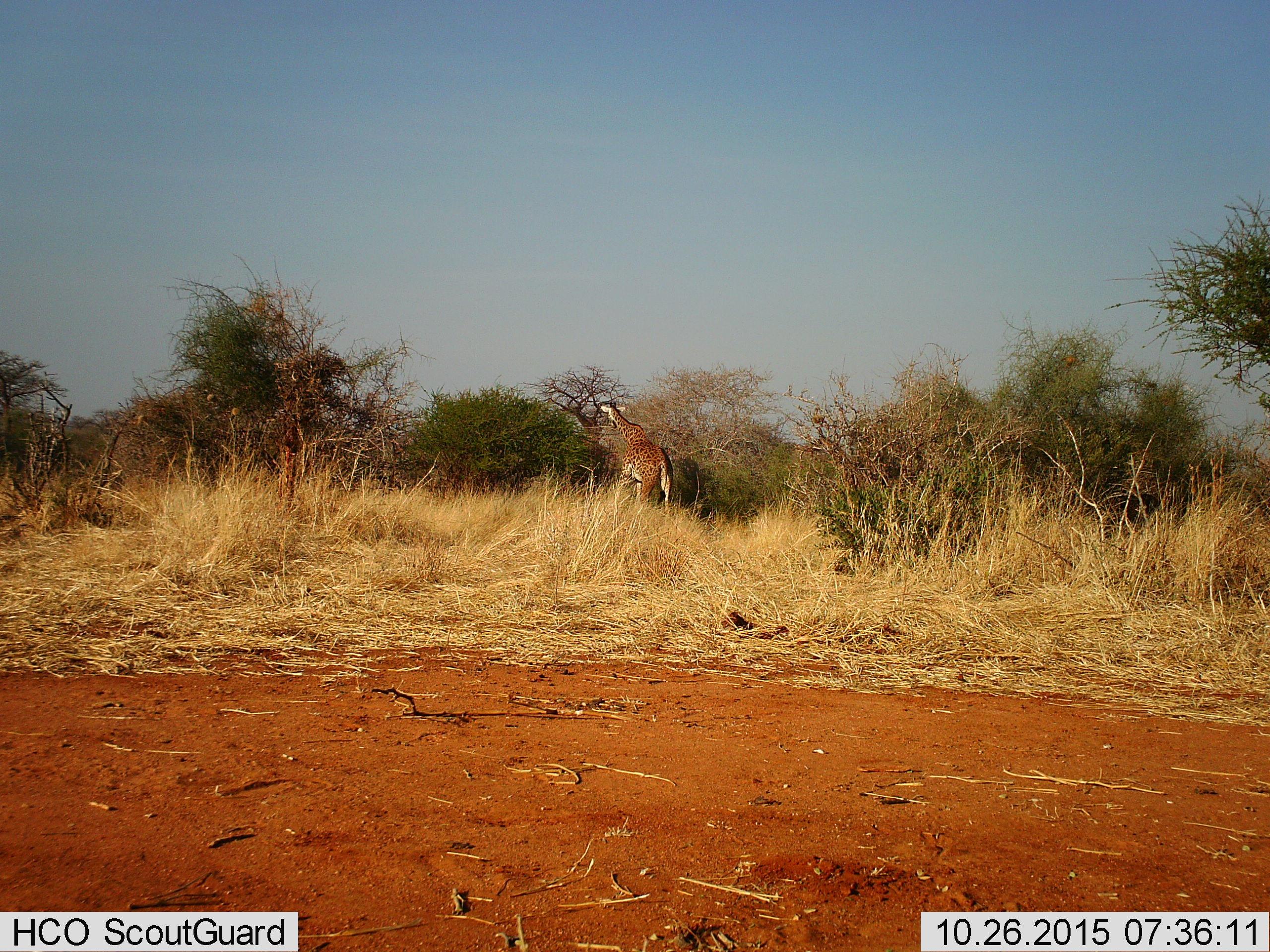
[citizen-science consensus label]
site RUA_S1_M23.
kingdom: Animalia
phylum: Chordata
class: Mammalia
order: Artiodactyla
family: Giraffidae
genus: Giraffa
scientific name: Giraffa camelopardalis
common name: giraffe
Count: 1.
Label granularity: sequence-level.